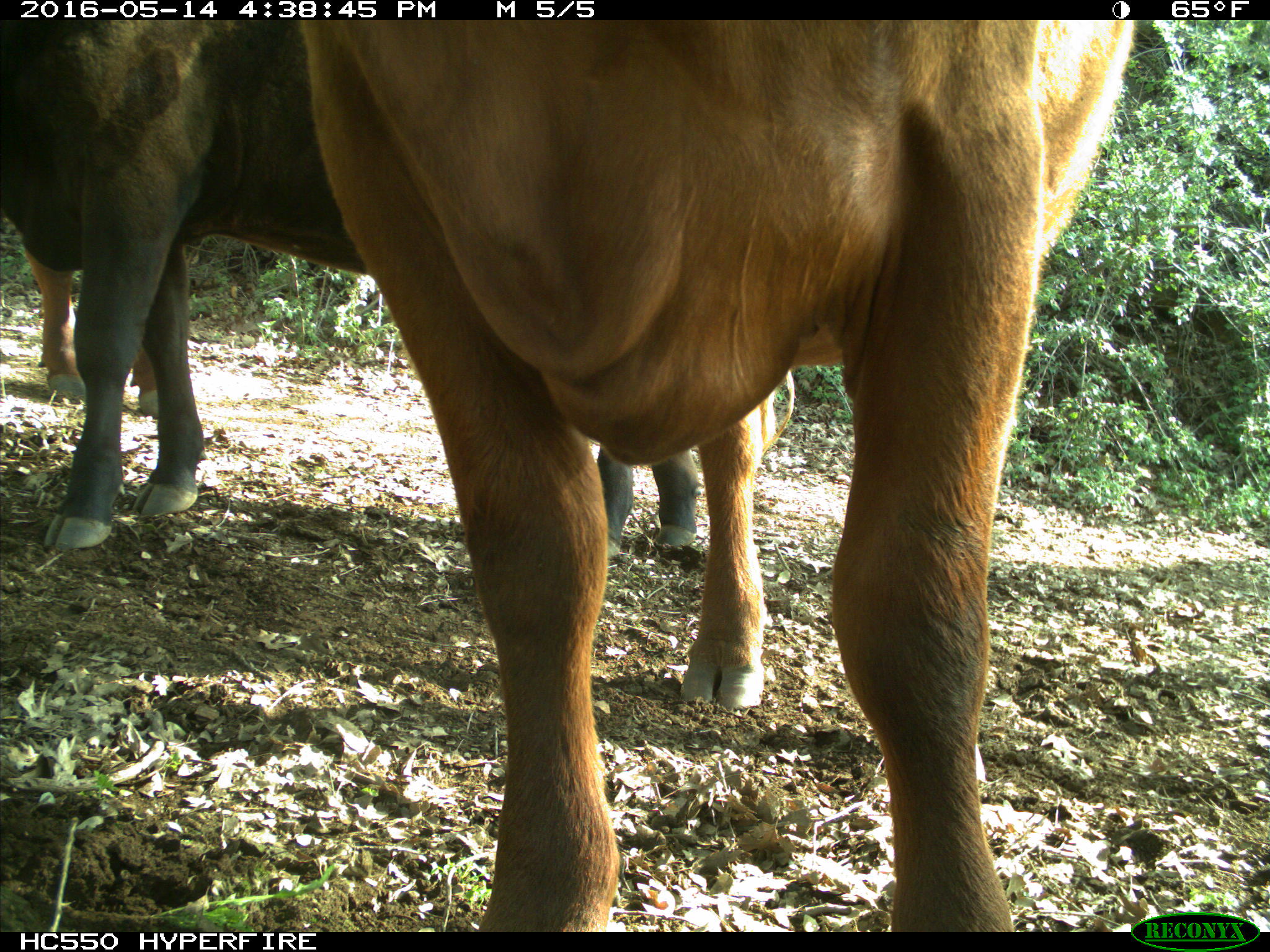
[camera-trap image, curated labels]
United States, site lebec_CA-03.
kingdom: Animalia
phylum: Chordata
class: Mammalia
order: Artiodactyla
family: Bovidae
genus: Bos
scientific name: Bos taurus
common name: domestic cow